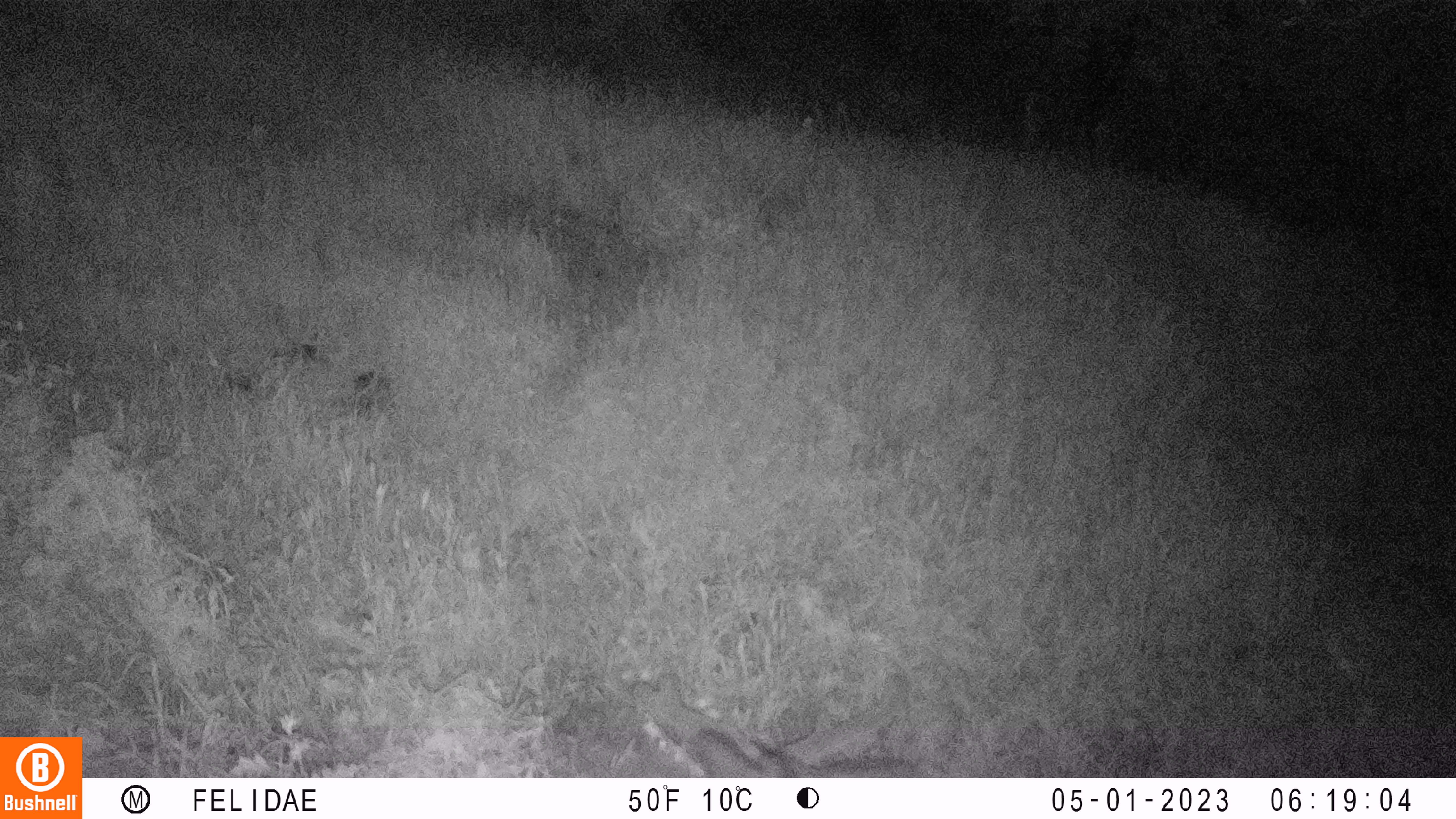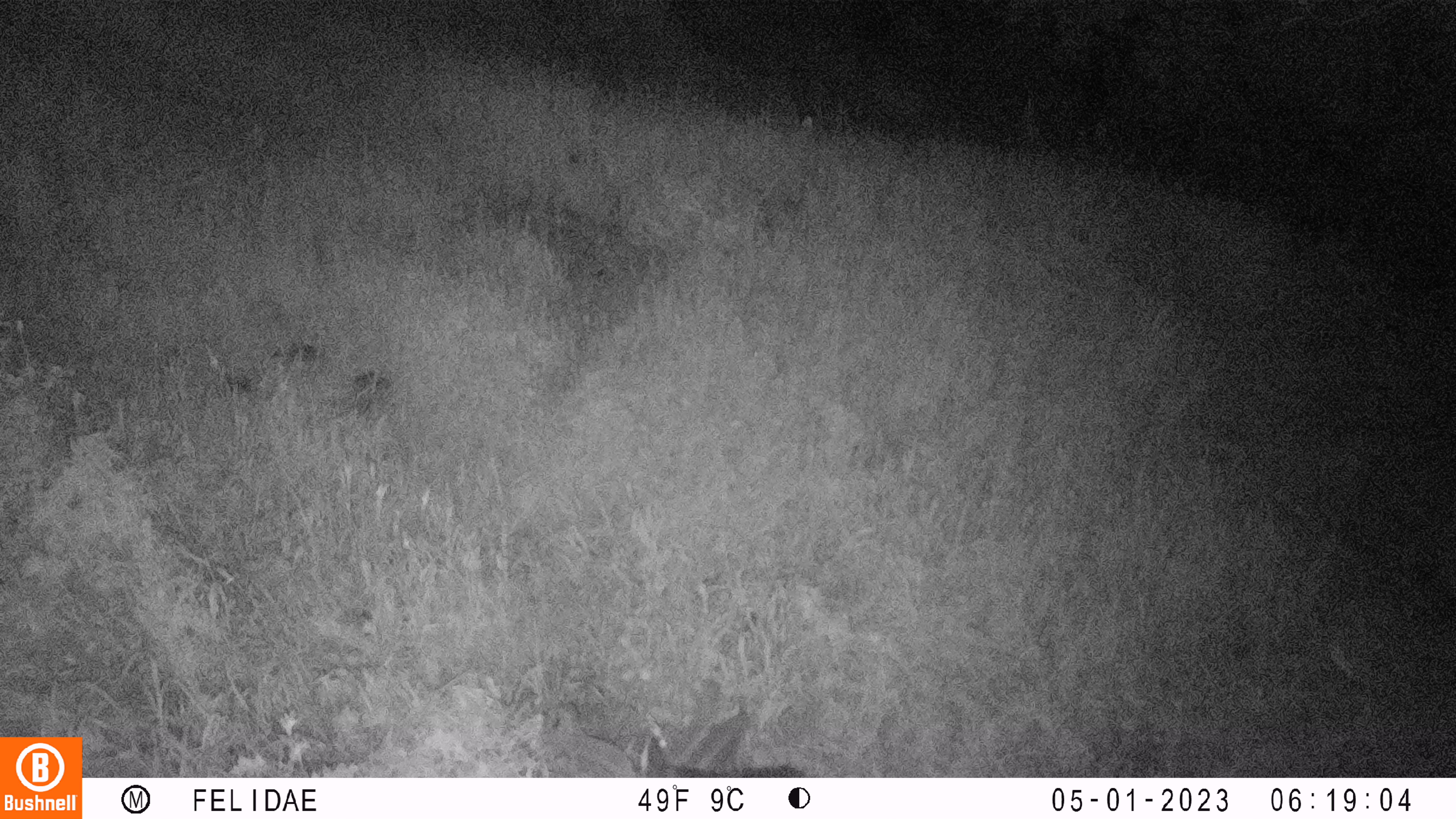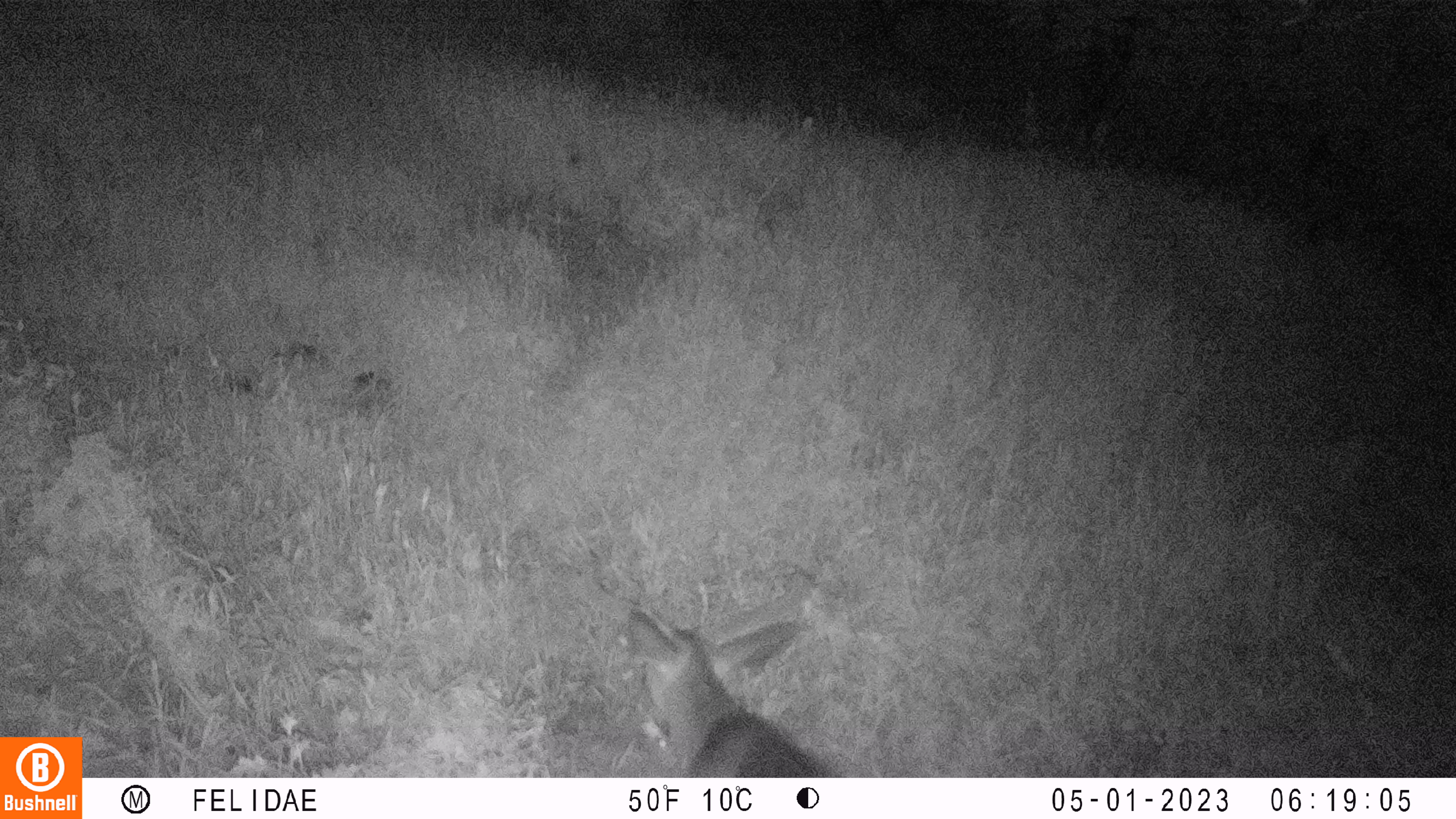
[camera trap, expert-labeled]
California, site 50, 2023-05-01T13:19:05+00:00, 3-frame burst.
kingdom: Animalia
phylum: Chordata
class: Mammalia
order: Artiodactyla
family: Cervidae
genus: Odocoileus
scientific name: Odocoileus hemionus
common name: mule deer